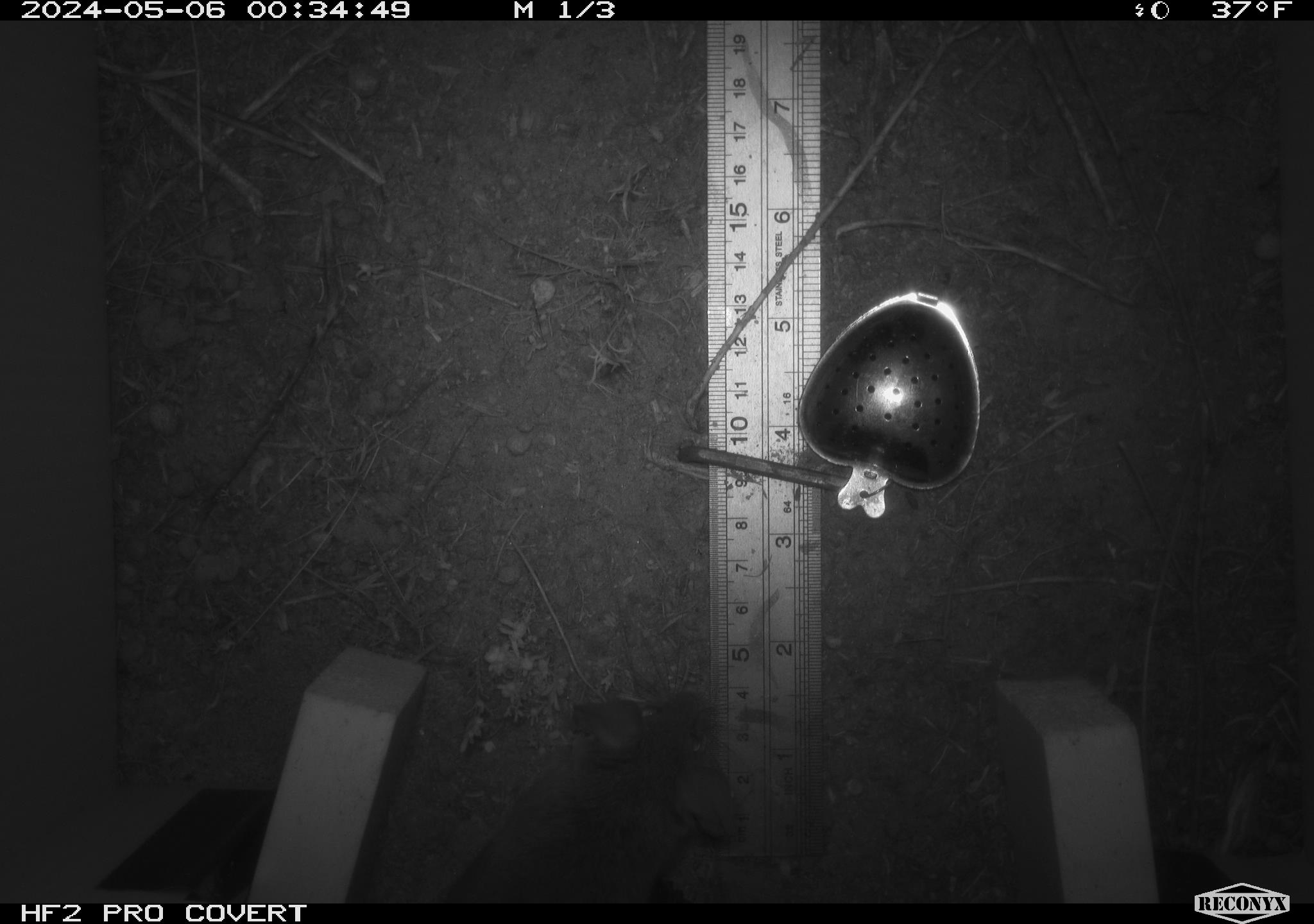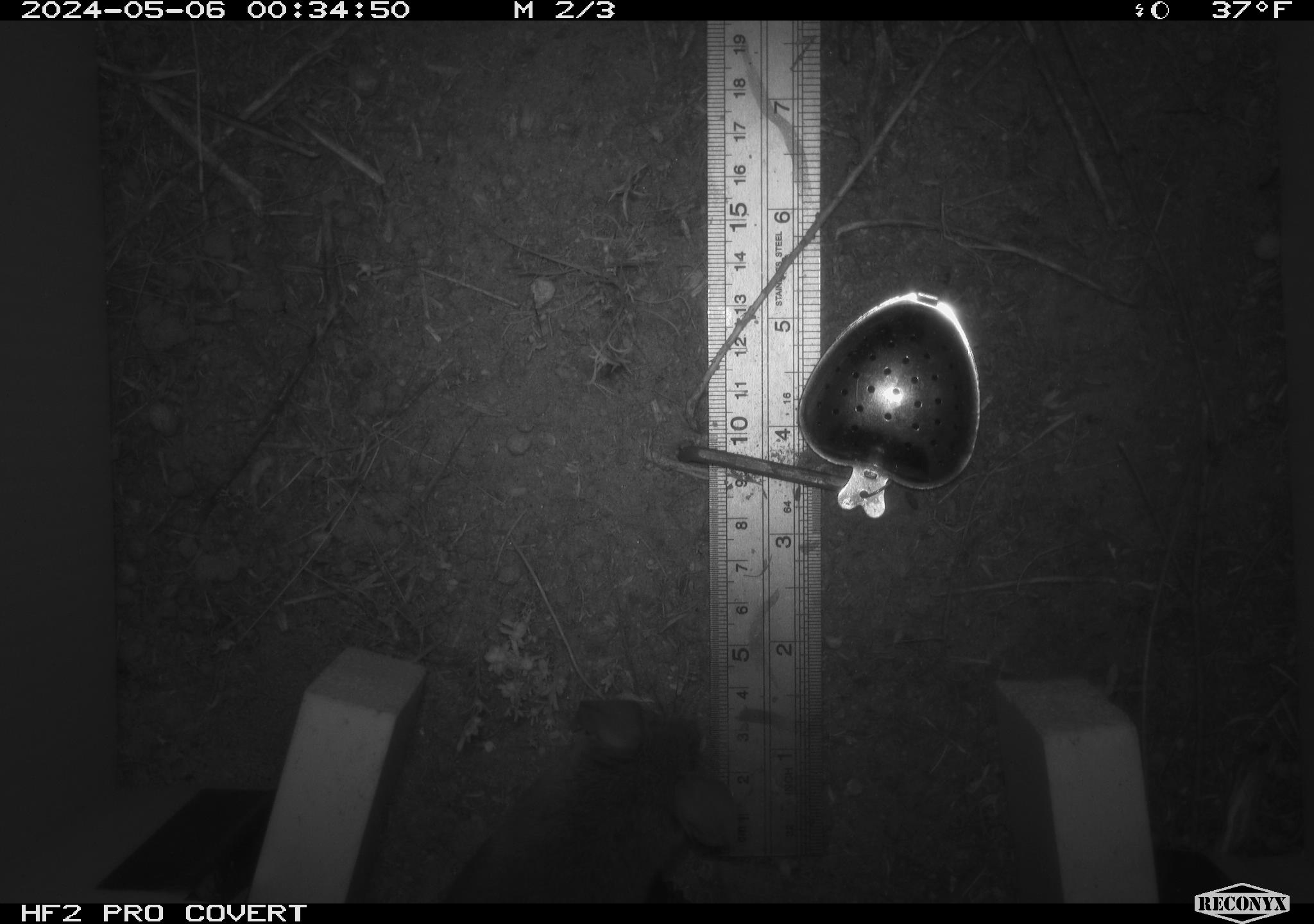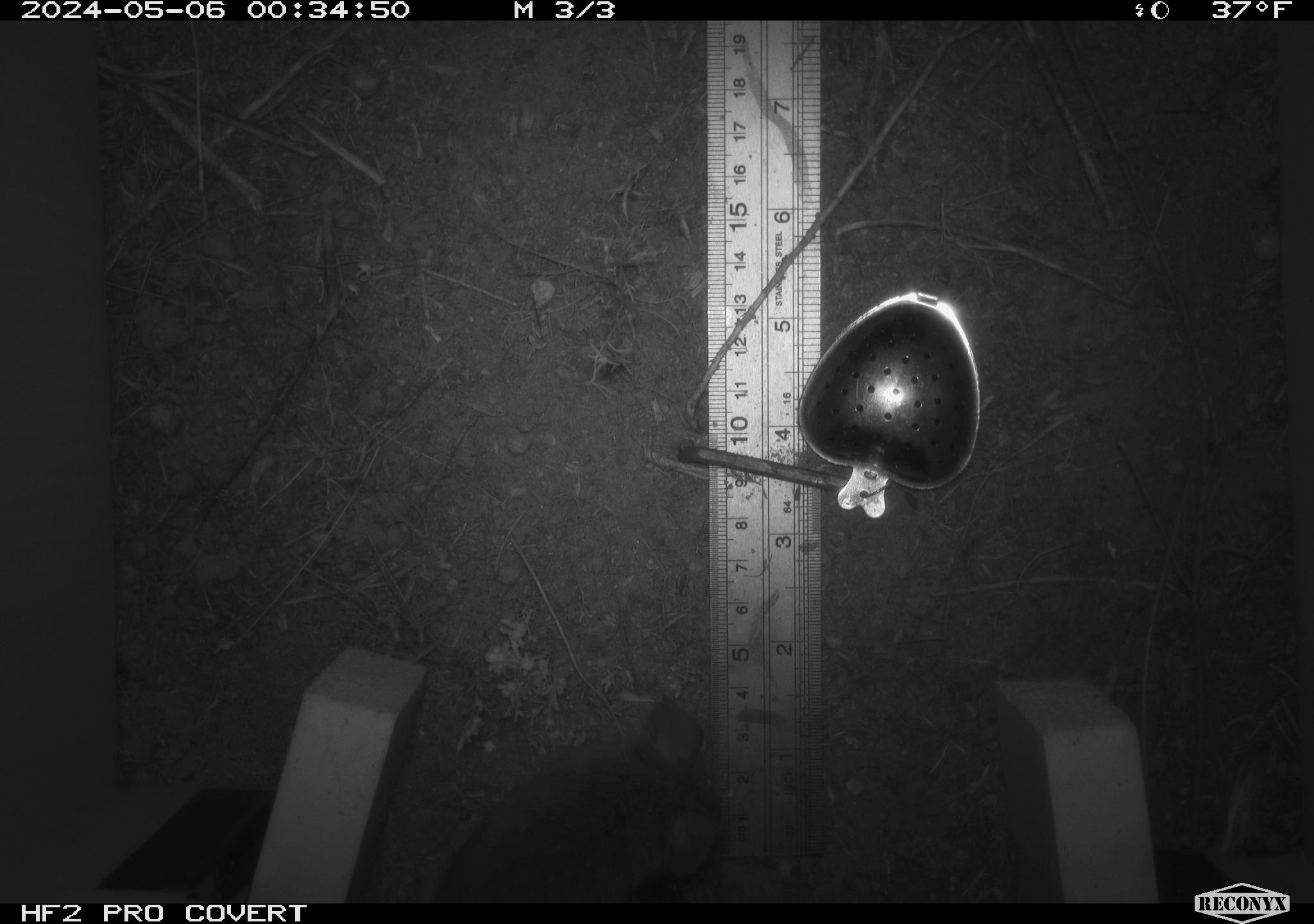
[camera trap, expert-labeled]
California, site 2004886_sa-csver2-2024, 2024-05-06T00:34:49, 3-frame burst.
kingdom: Animalia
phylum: Chordata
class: Mammalia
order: Rodentia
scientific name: Rodentia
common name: rodent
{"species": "rodent (Rodentia)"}